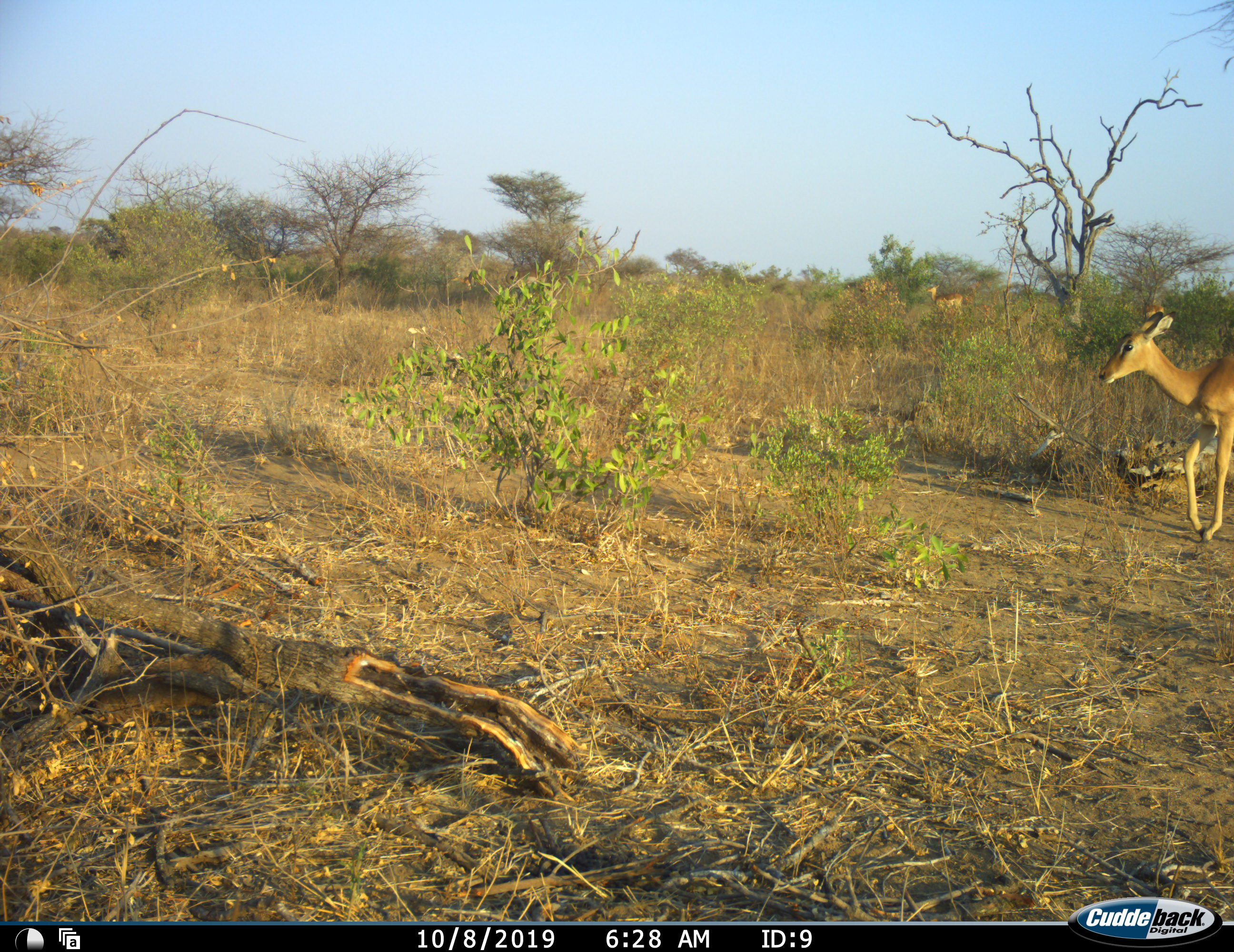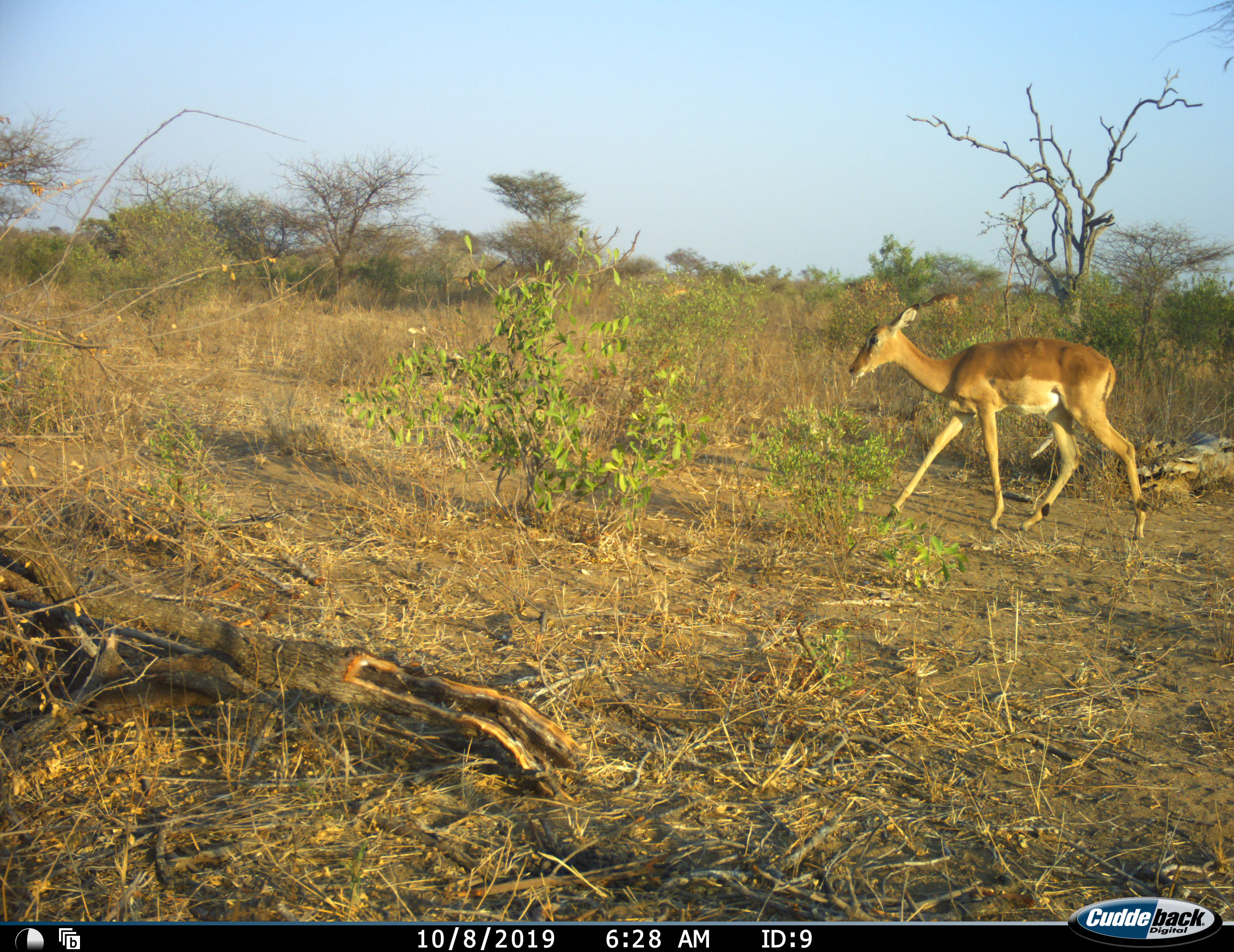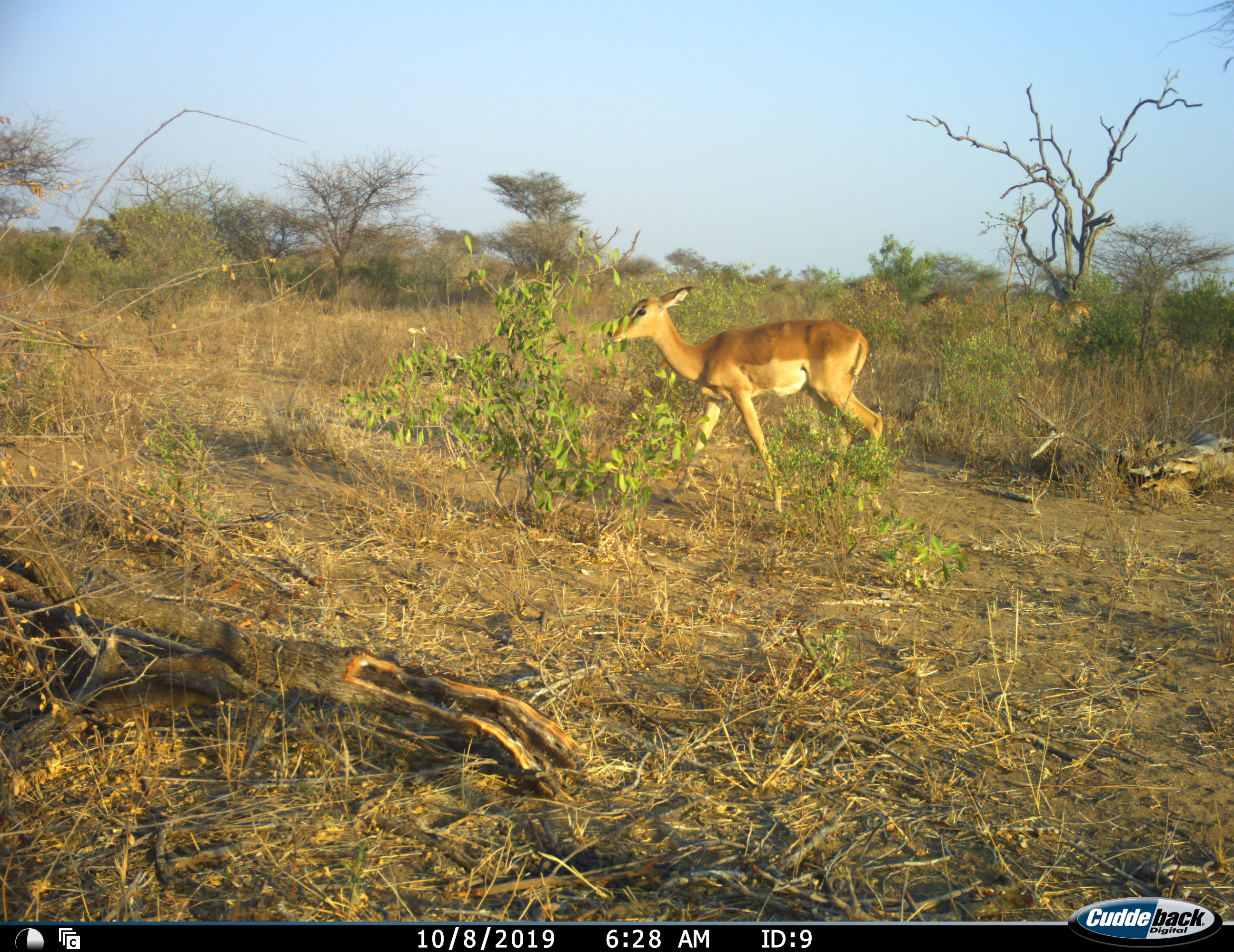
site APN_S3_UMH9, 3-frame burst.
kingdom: Animalia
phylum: Chordata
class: Mammalia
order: Artiodactyla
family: Bovidae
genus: Aepyceros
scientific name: Aepyceros melampus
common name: impala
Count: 5.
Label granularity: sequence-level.